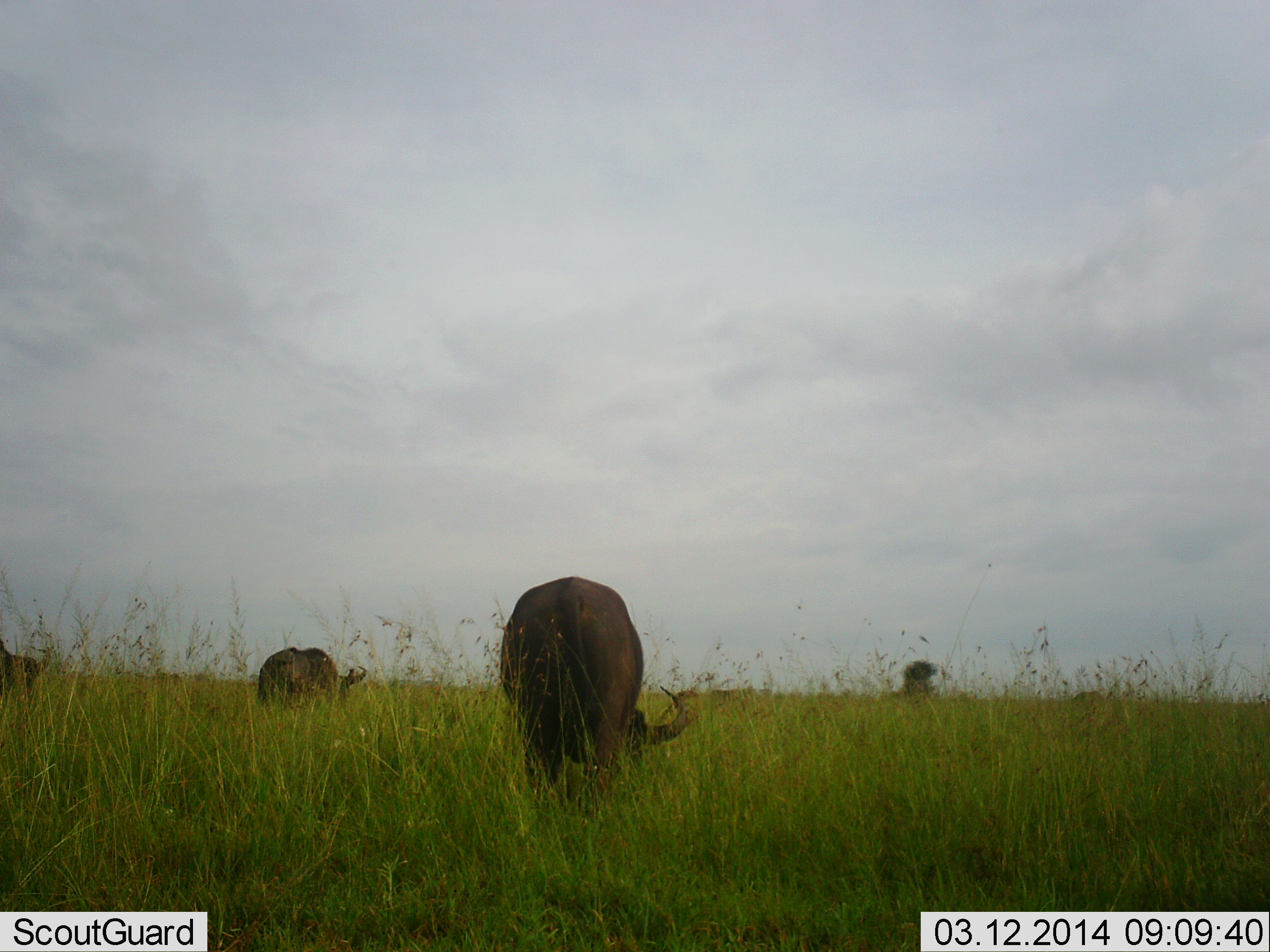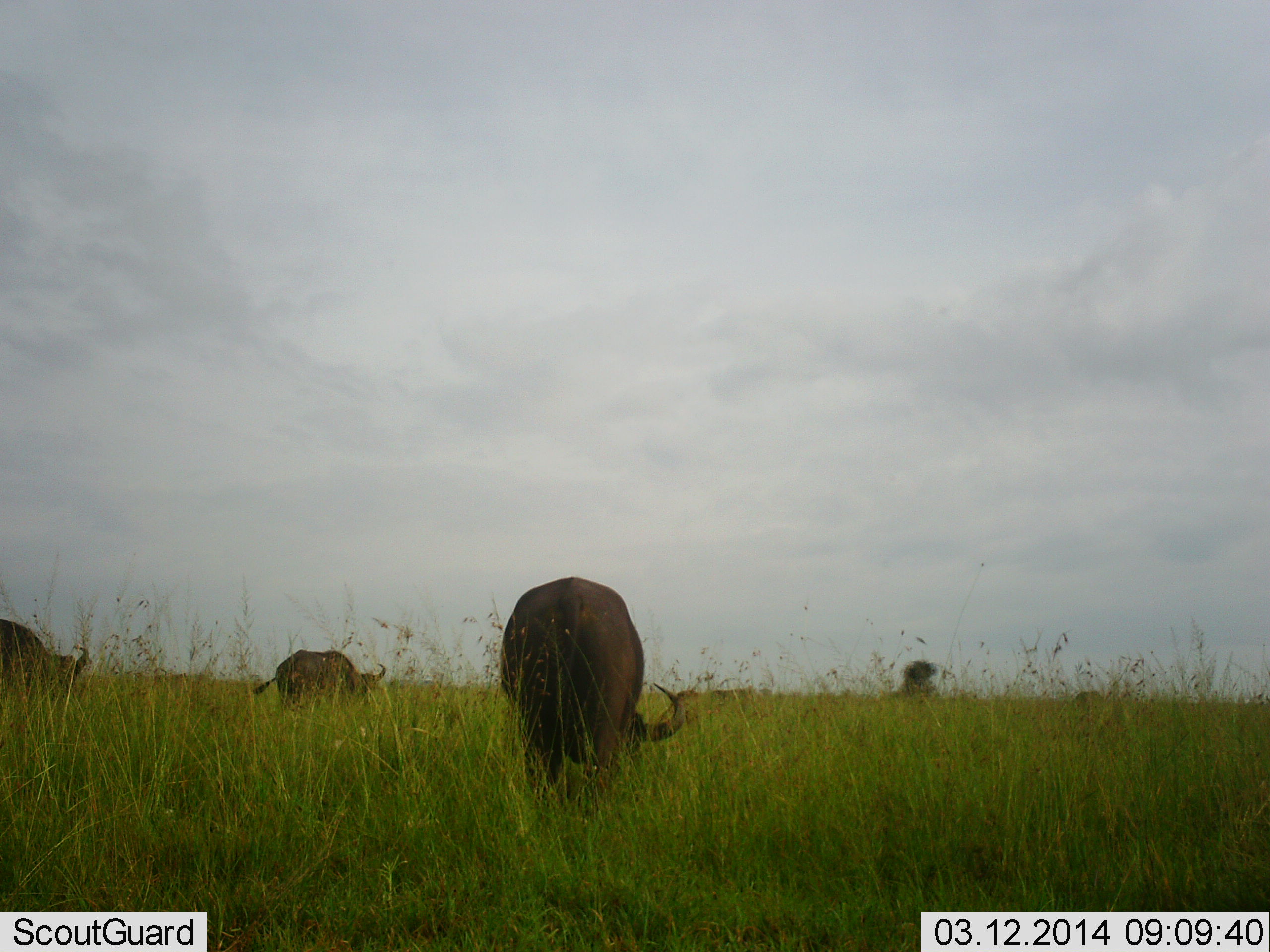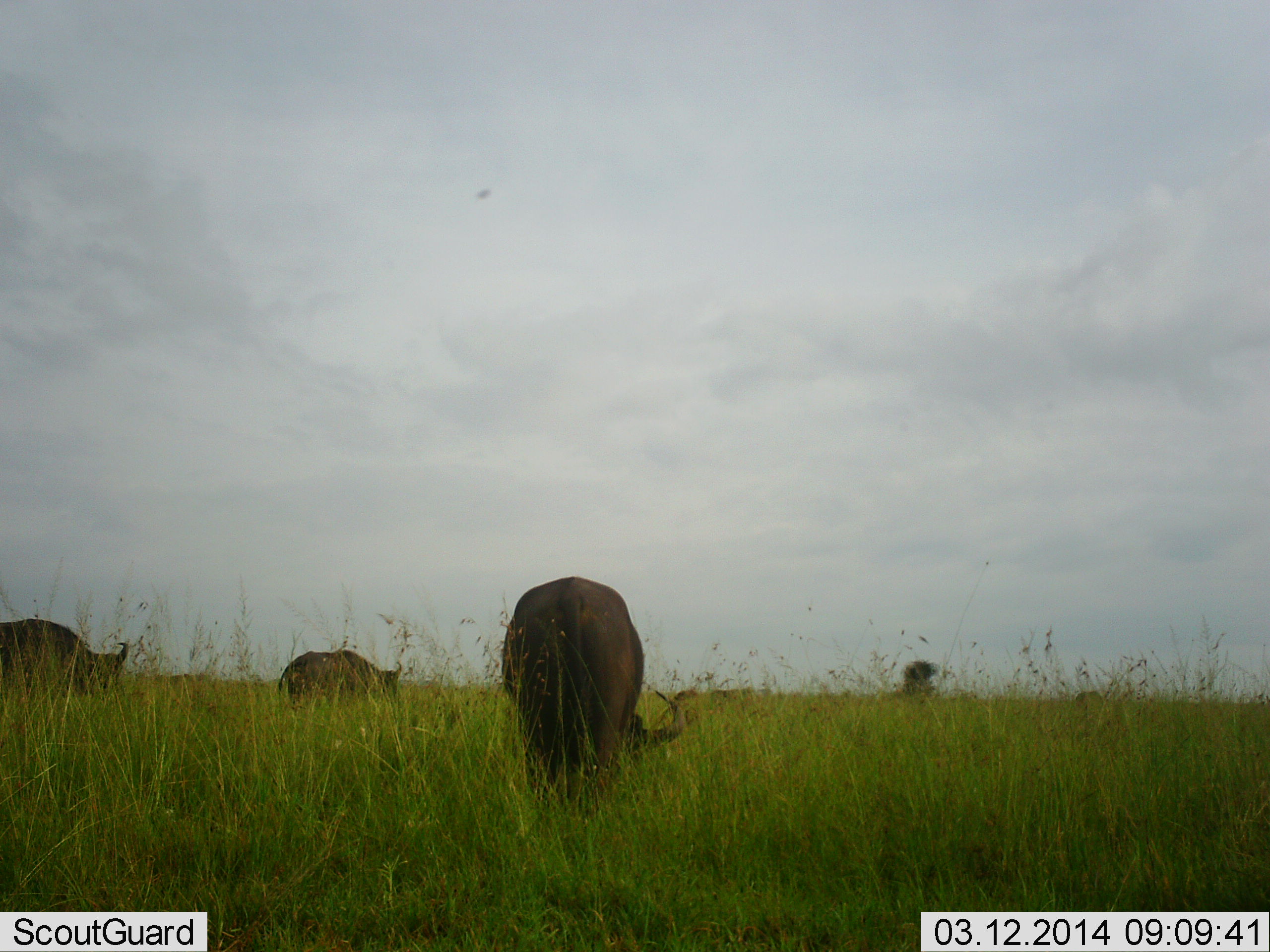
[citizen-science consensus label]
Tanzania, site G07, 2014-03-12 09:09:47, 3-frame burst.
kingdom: Animalia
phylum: Chordata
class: Mammalia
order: Artiodactyla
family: Bovidae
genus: Syncerus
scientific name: Syncerus caffer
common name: cape buffalo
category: buffalo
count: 3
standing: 0%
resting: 0%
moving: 60%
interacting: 0%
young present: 0%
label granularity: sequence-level